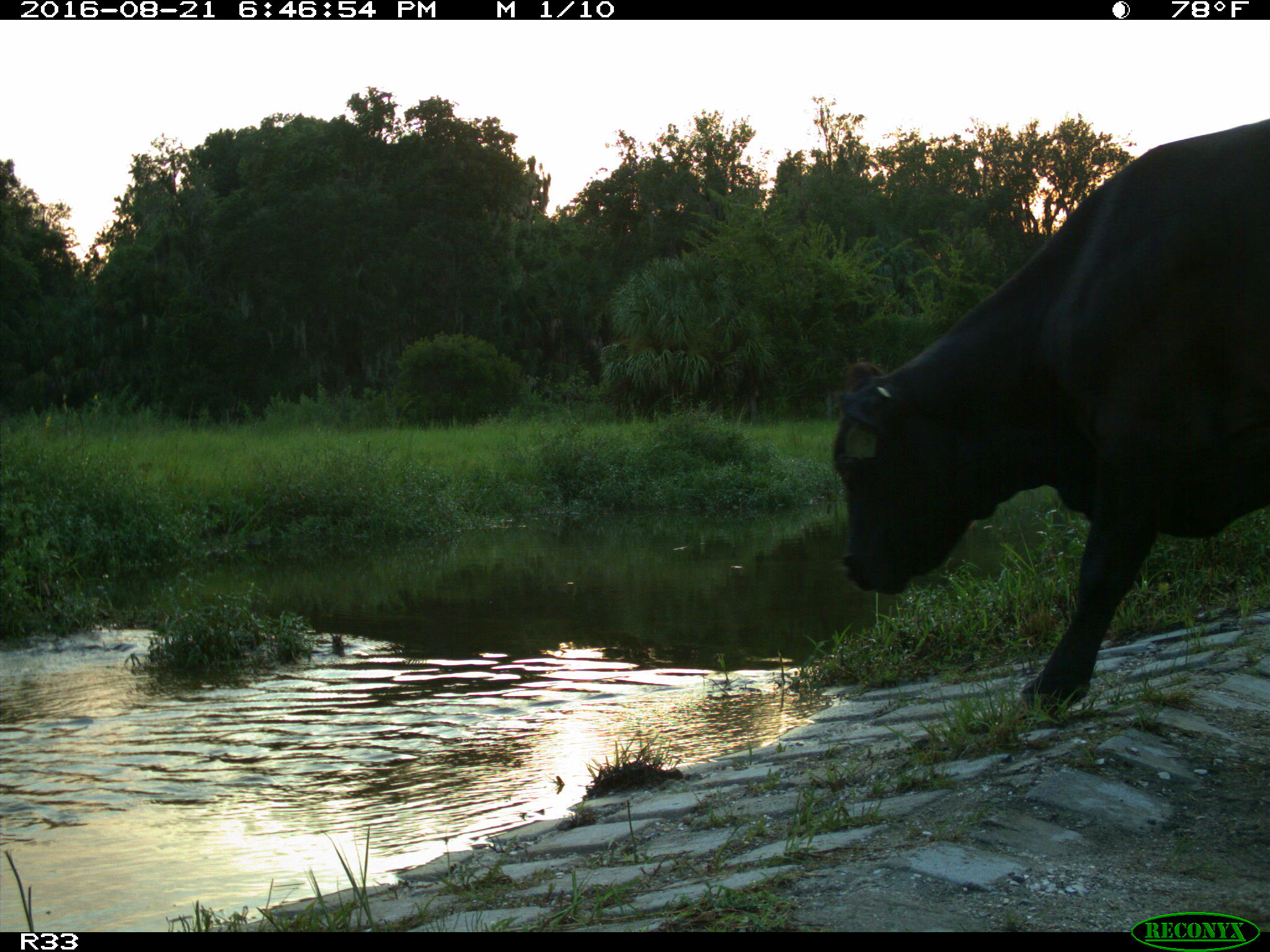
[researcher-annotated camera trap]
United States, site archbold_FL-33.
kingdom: Animalia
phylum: Chordata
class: Mammalia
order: Artiodactyla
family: Bovidae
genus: Bos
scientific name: Bos taurus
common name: domestic cow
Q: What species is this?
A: Bos taurus (domestic cow).